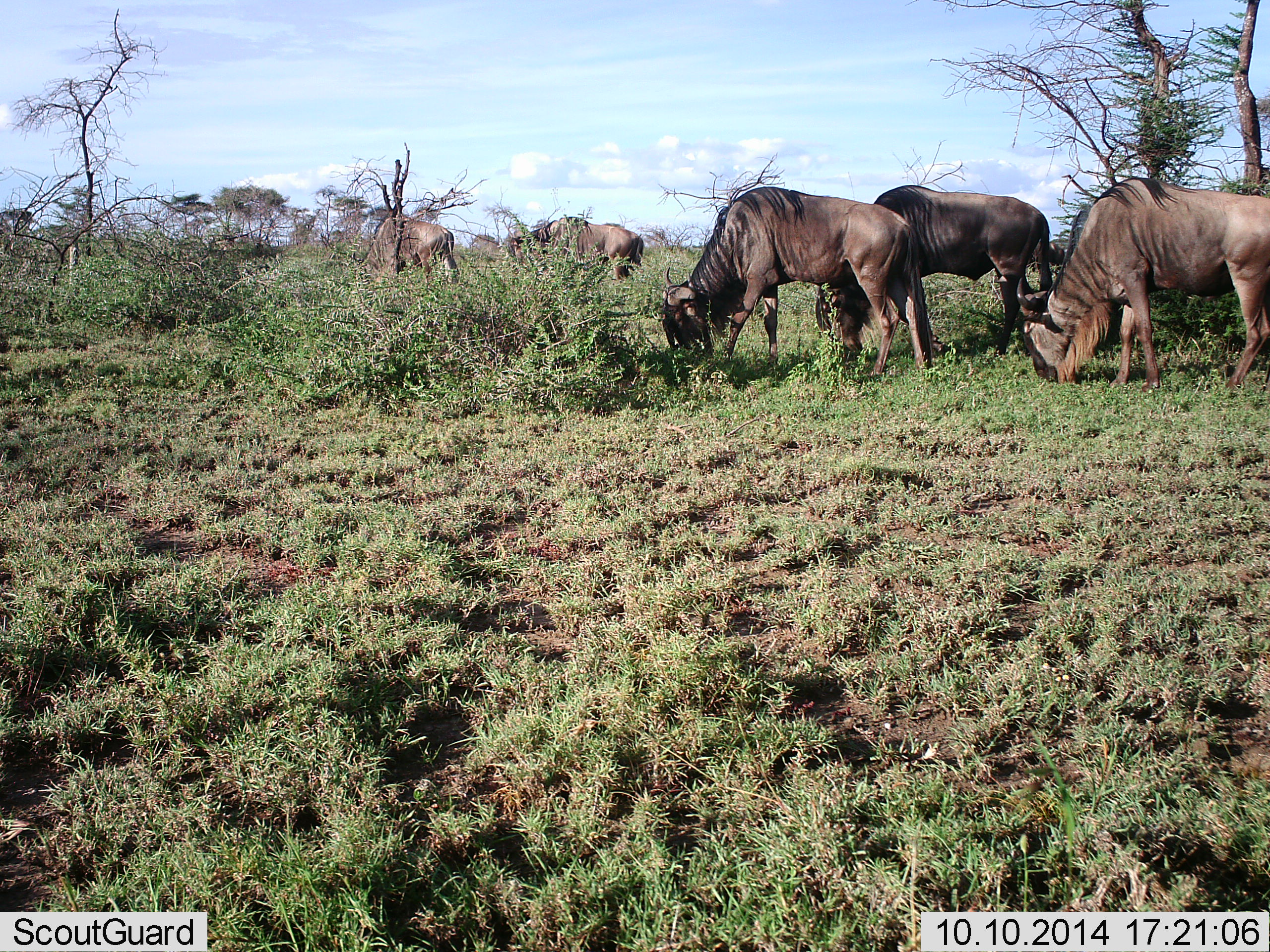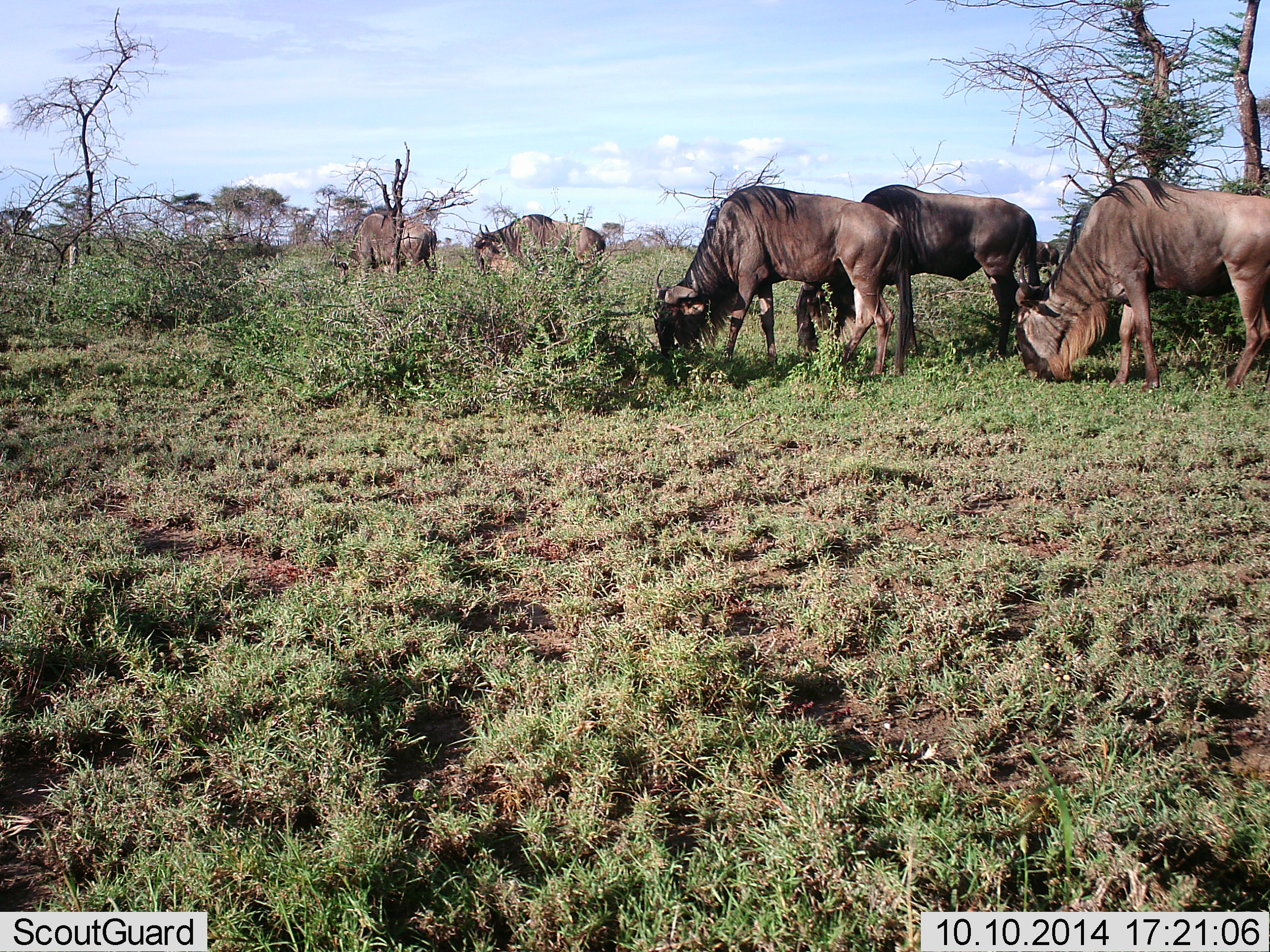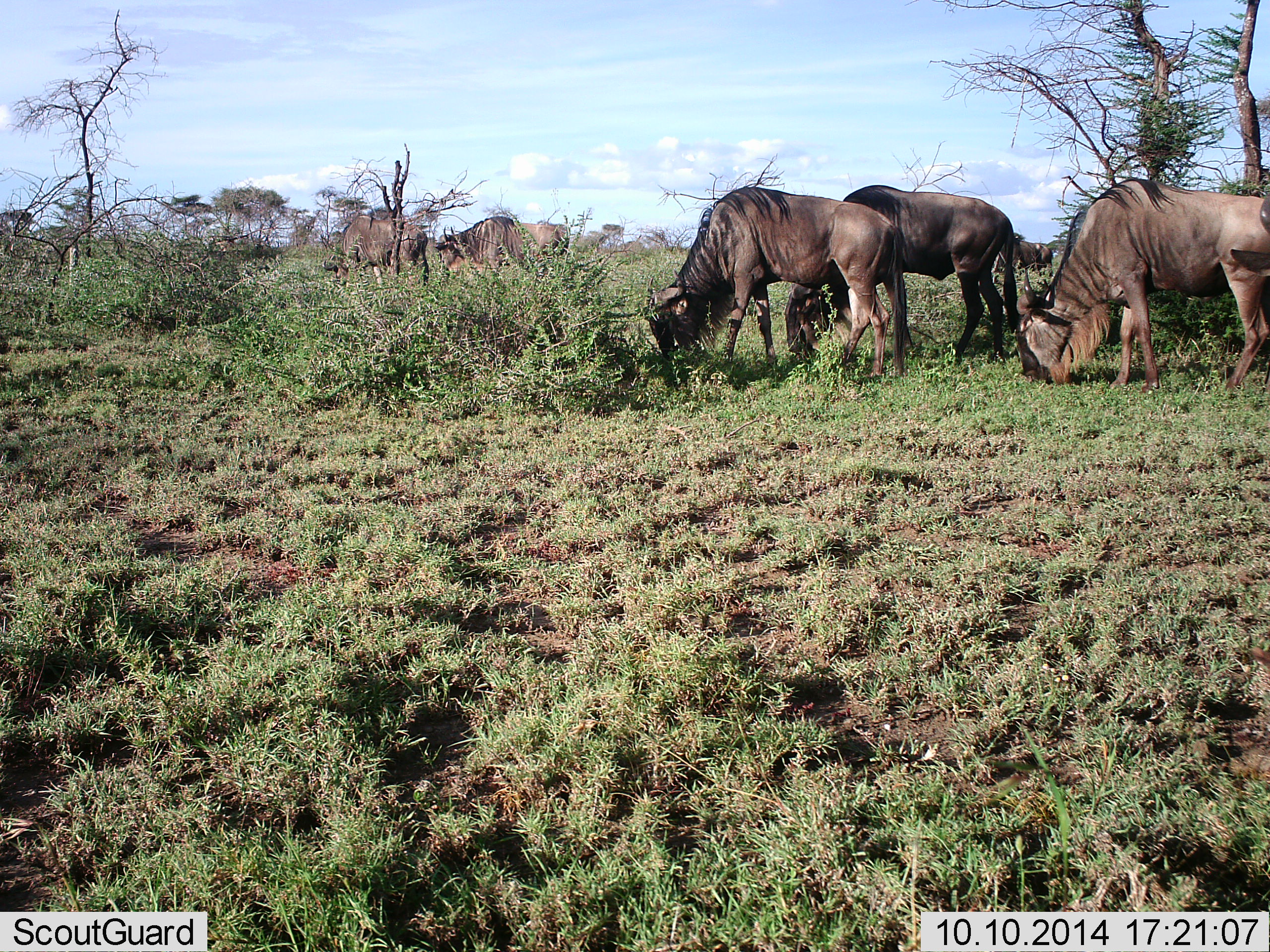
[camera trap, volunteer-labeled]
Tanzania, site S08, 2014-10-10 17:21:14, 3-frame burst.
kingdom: Animalia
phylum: Chordata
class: Mammalia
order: Artiodactyla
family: Bovidae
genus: Connochaetes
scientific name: Connochaetes taurinus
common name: blue wildebeest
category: wildebeest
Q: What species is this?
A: Wildebeest (blue wildebeest) (Connochaetes taurinus).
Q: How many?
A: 5.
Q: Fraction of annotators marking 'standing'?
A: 20%.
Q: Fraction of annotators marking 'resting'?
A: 0%.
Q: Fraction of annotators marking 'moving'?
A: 40%.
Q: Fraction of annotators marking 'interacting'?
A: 0%.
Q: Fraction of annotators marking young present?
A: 0%.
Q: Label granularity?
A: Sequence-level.